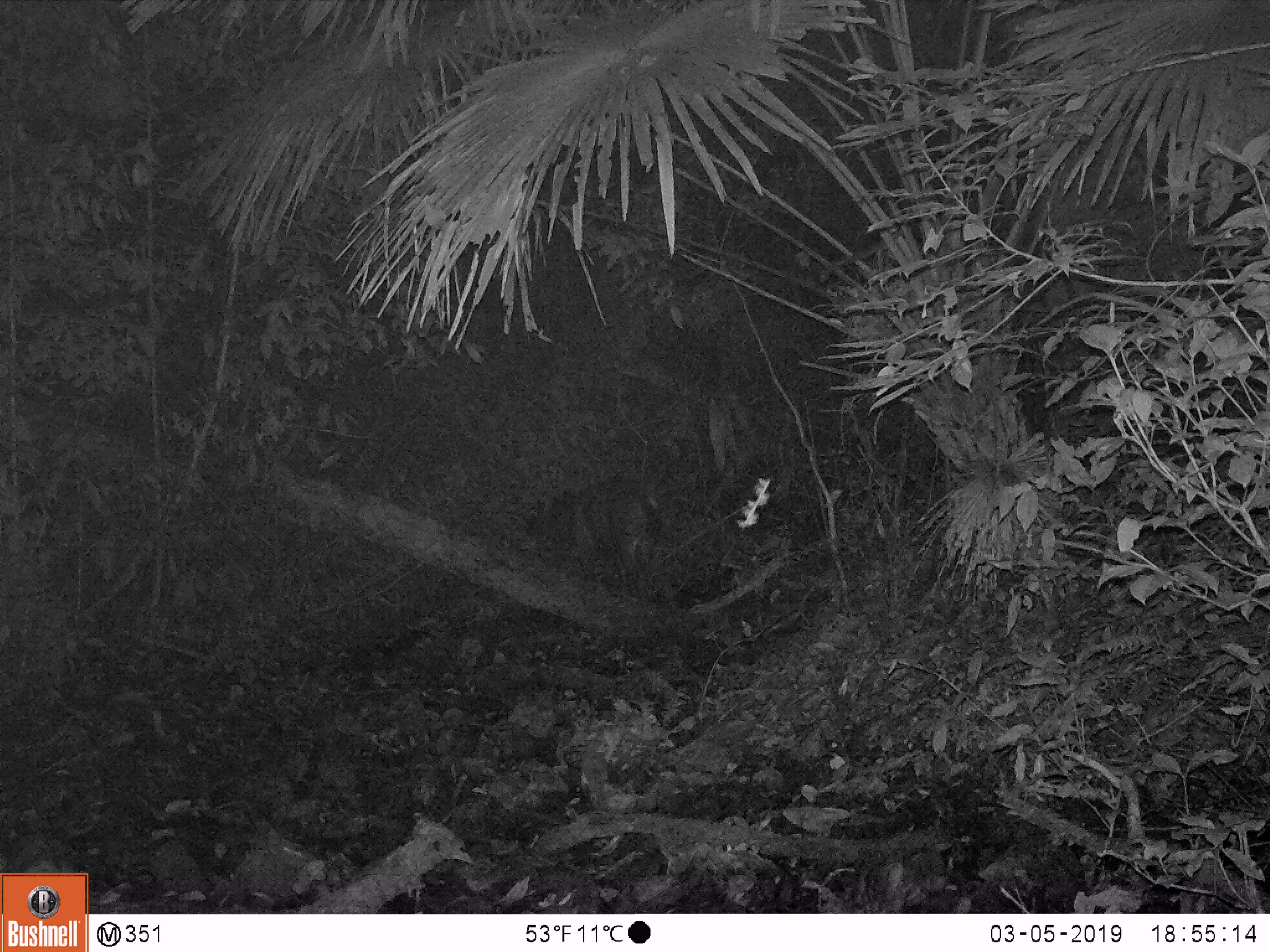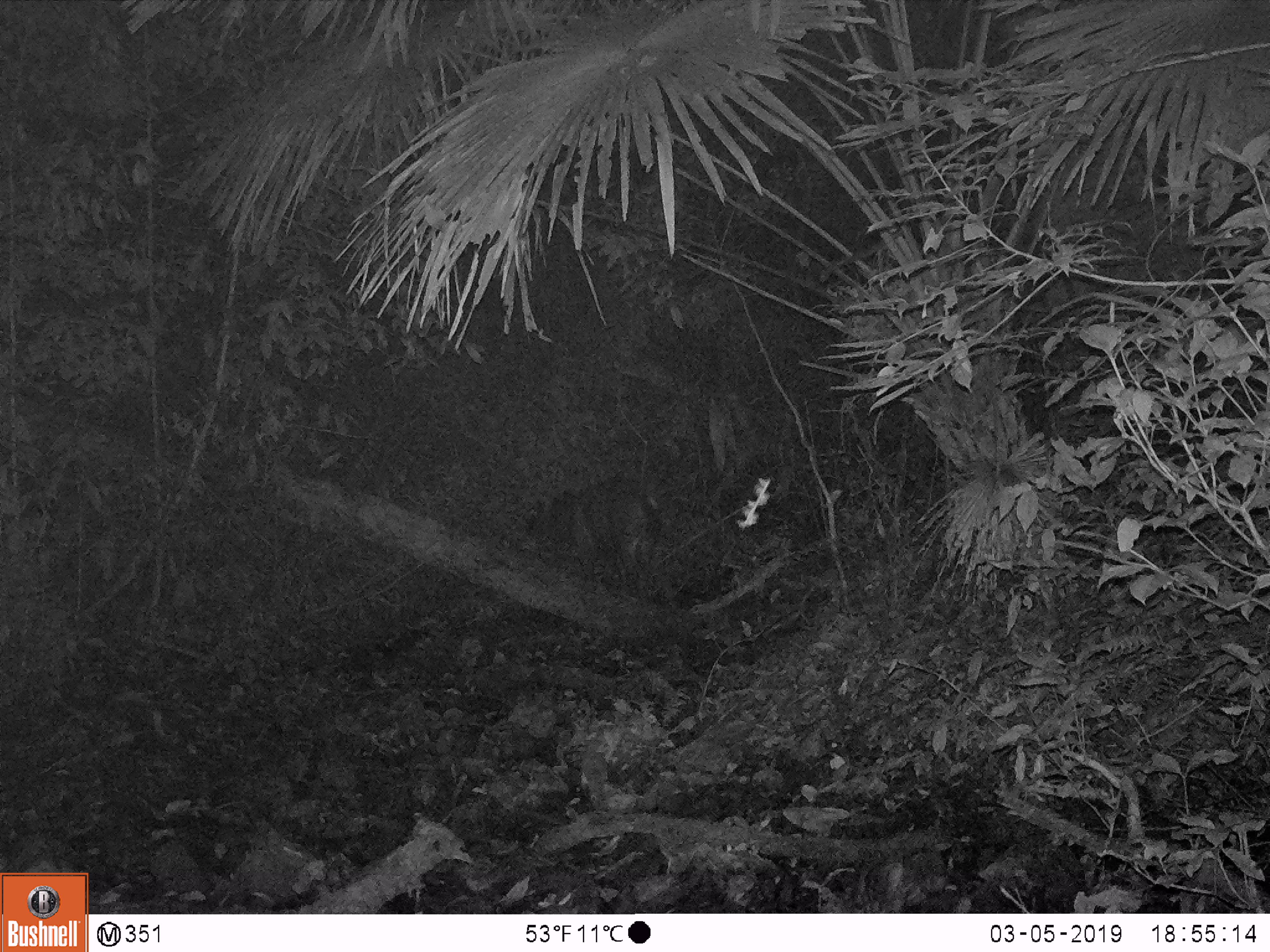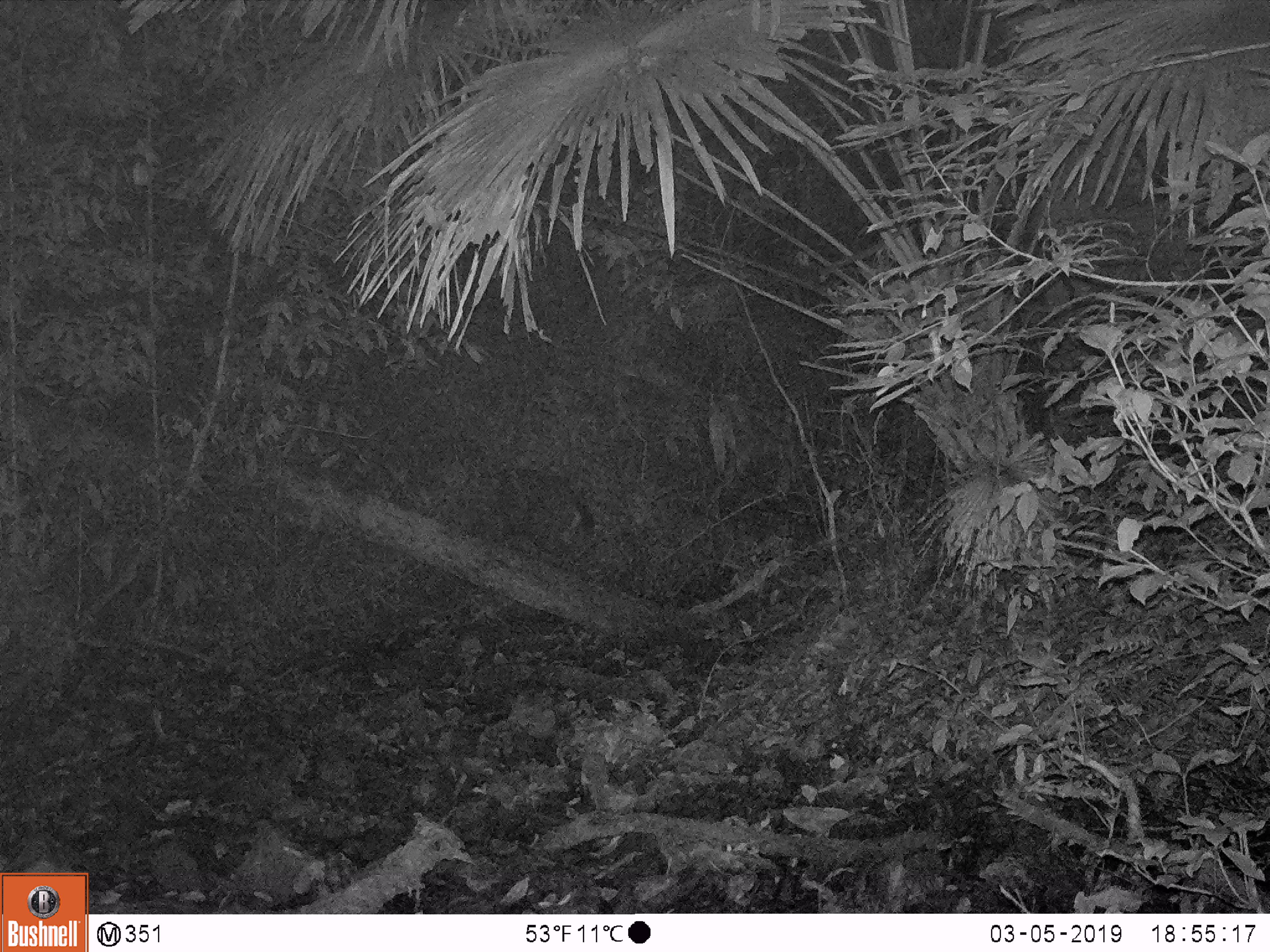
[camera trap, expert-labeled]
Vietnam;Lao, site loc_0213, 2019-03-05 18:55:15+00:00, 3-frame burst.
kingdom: Animalia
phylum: Arthropoda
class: Insecta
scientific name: Insecta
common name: insect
Insect (Insecta). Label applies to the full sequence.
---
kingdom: Animalia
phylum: Chordata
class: Mammalia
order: Artiodactyla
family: Cervidae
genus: Rusa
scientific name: Rusa unicolor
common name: sambar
Sambar (Rusa unicolor). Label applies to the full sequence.